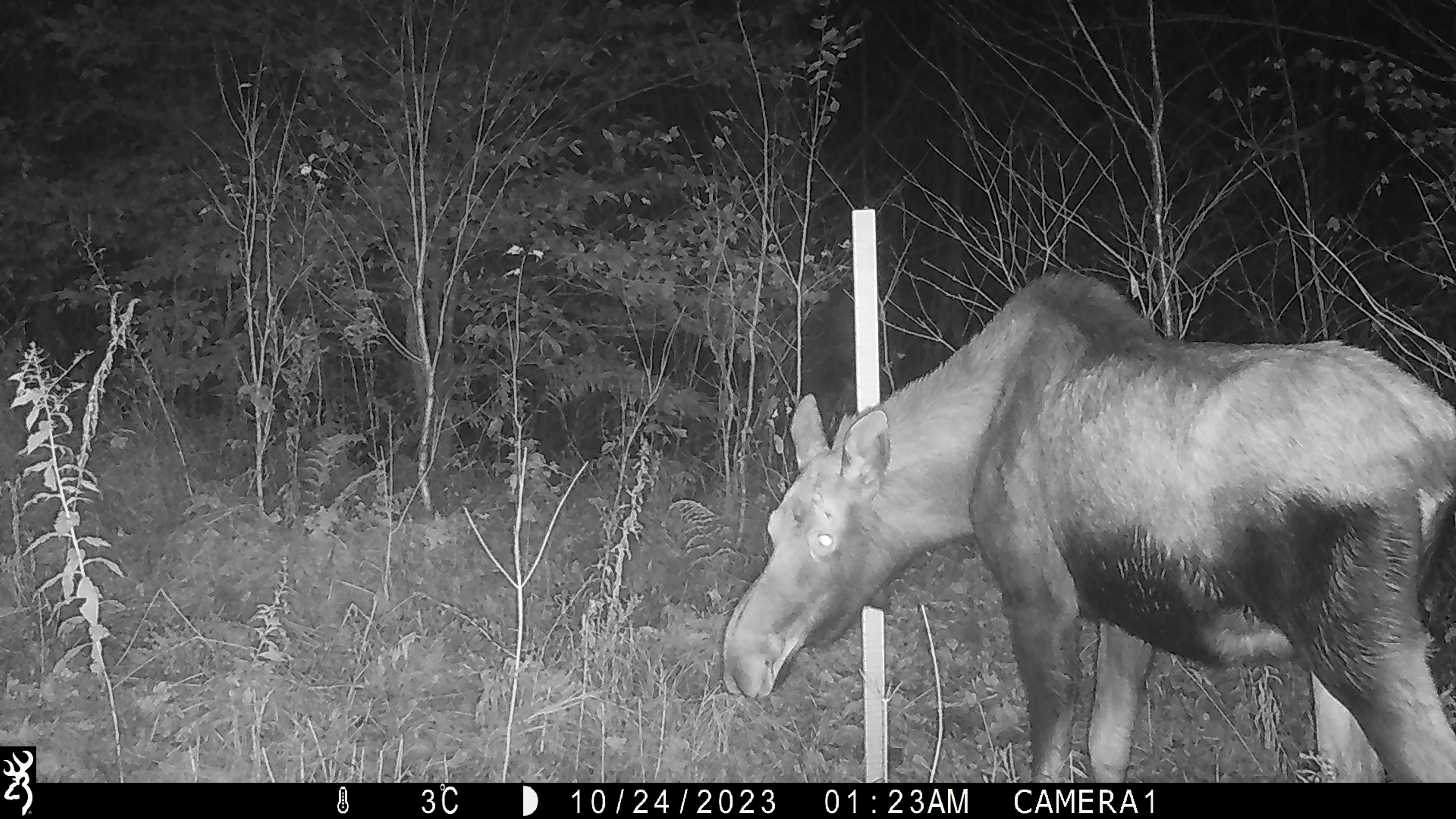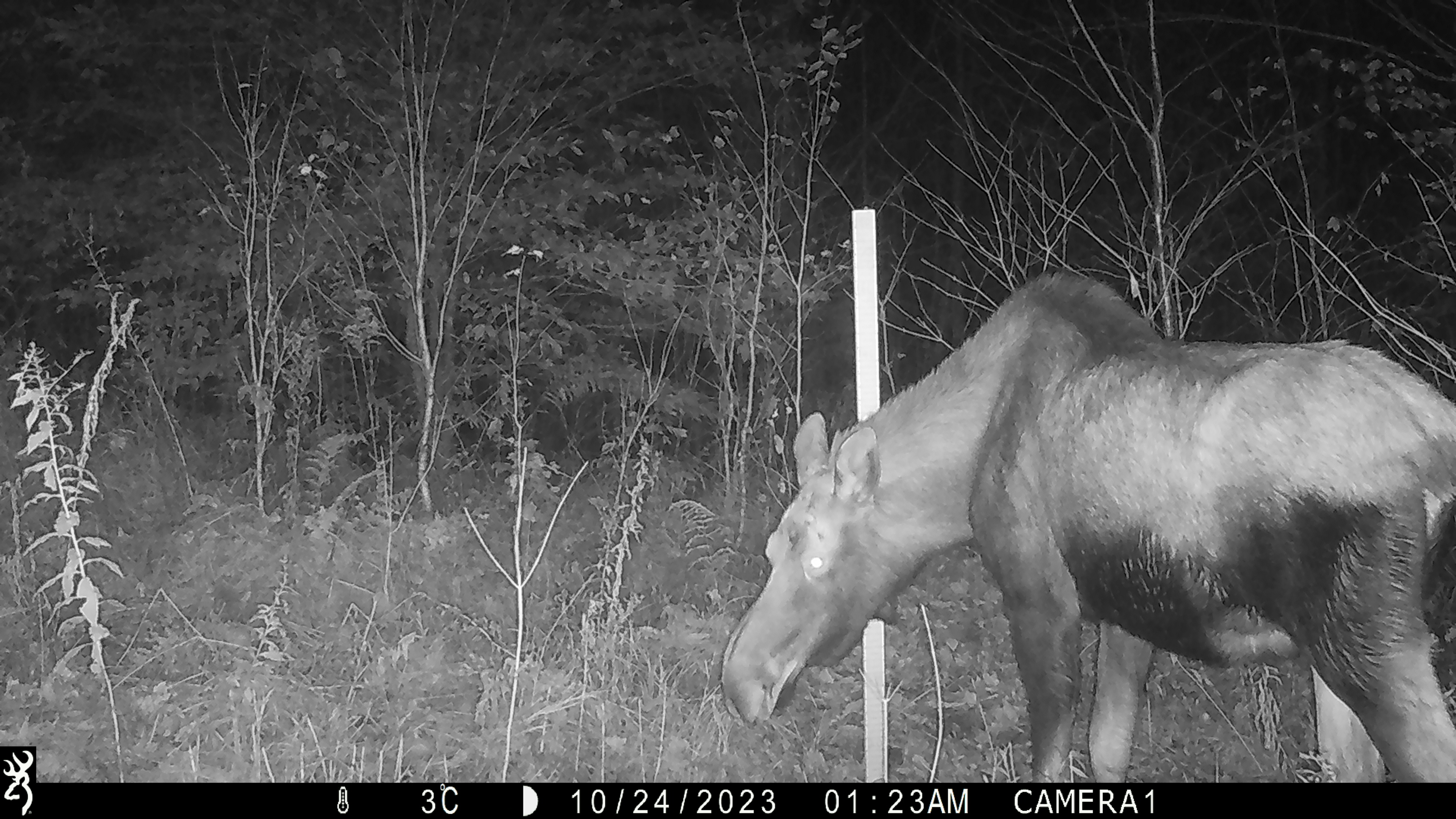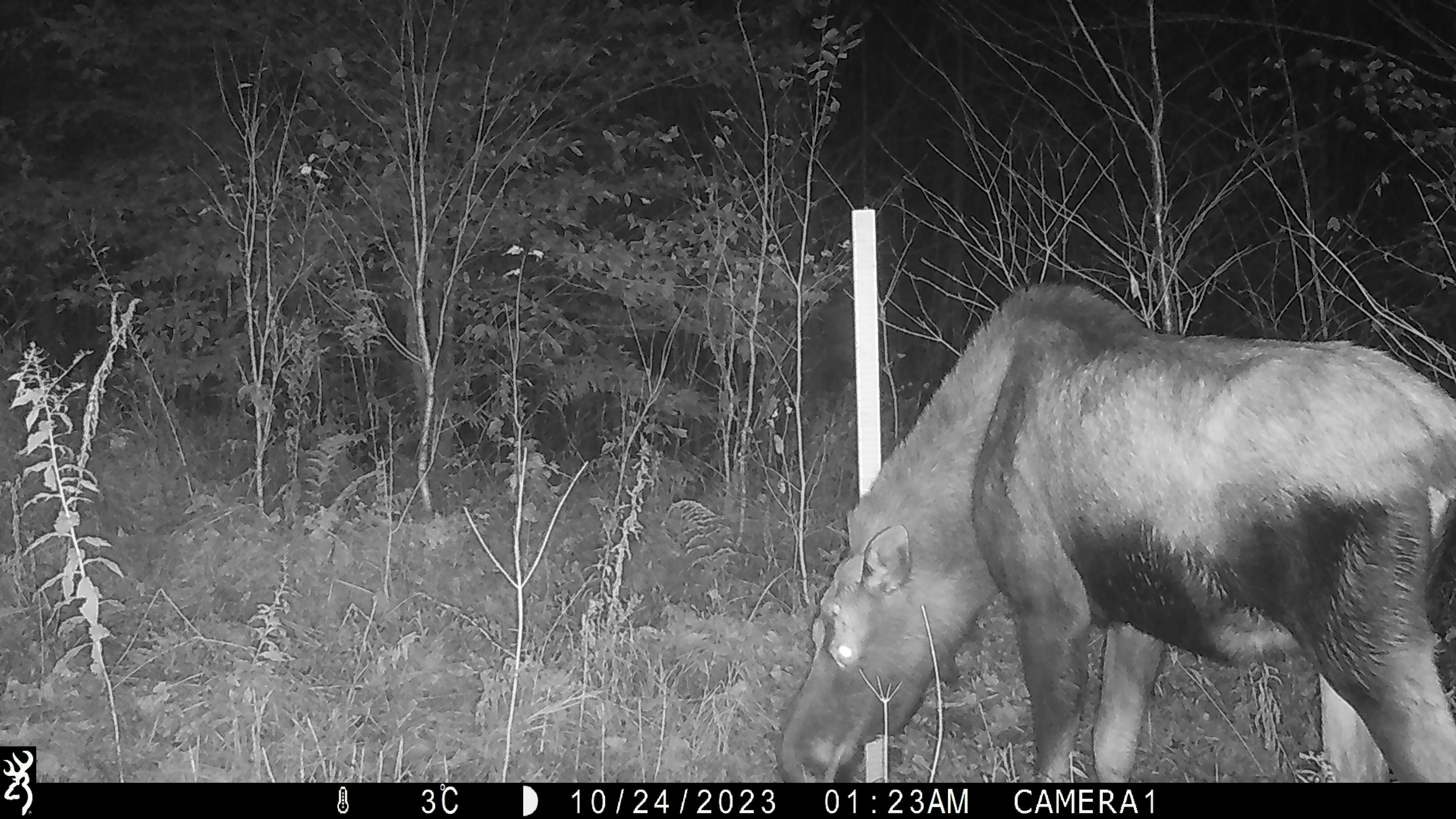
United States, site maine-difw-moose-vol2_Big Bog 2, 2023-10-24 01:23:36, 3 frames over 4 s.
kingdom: Animalia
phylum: Chordata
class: Mammalia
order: Artiodactyla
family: Cervidae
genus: Alces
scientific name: Alces alces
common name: moose